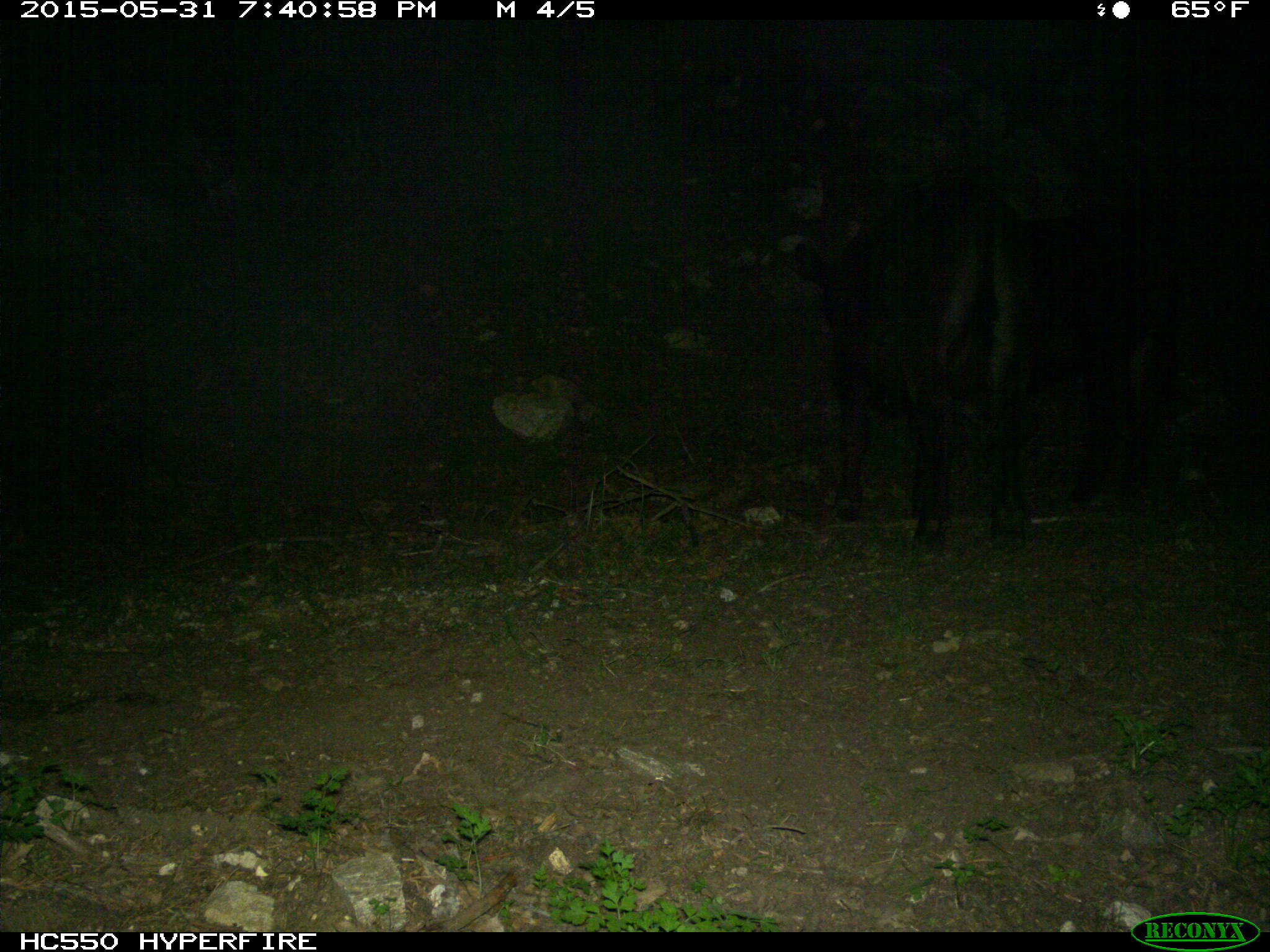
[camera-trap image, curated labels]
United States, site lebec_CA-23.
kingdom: Animalia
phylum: Chordata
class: Mammalia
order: Artiodactyla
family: Bovidae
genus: Bos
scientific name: Bos taurus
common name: domestic cow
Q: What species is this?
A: Bos taurus (domestic cow).